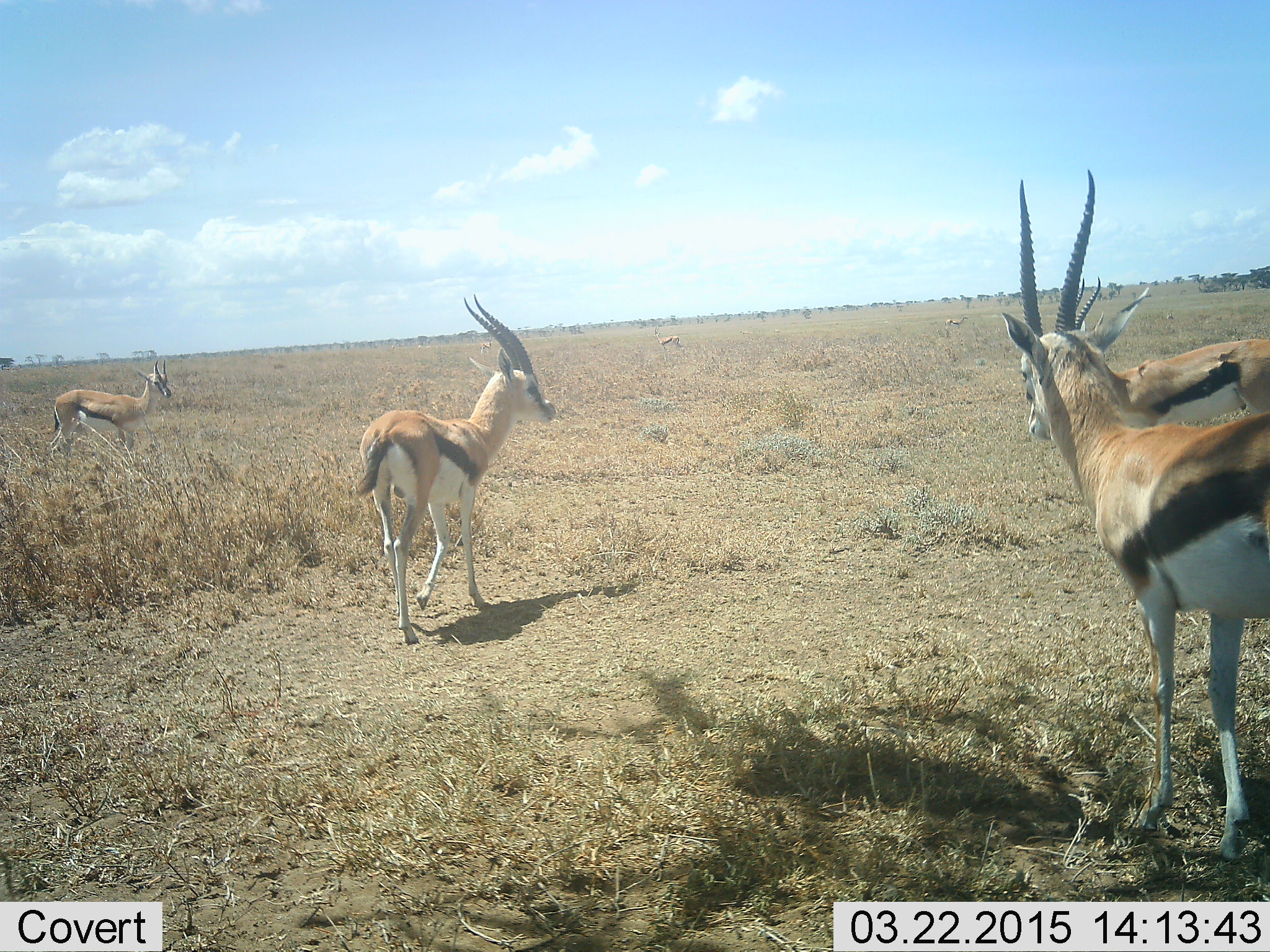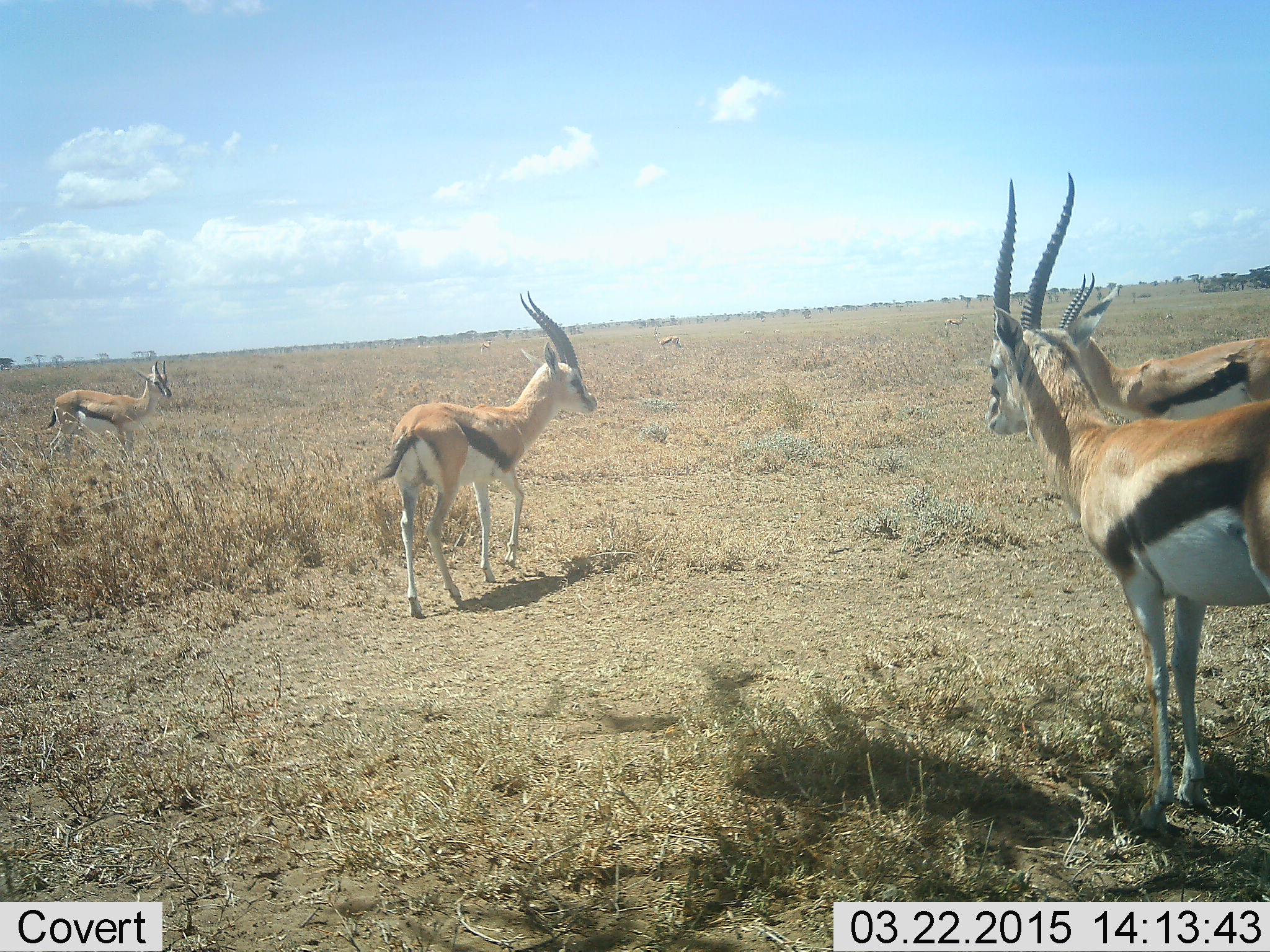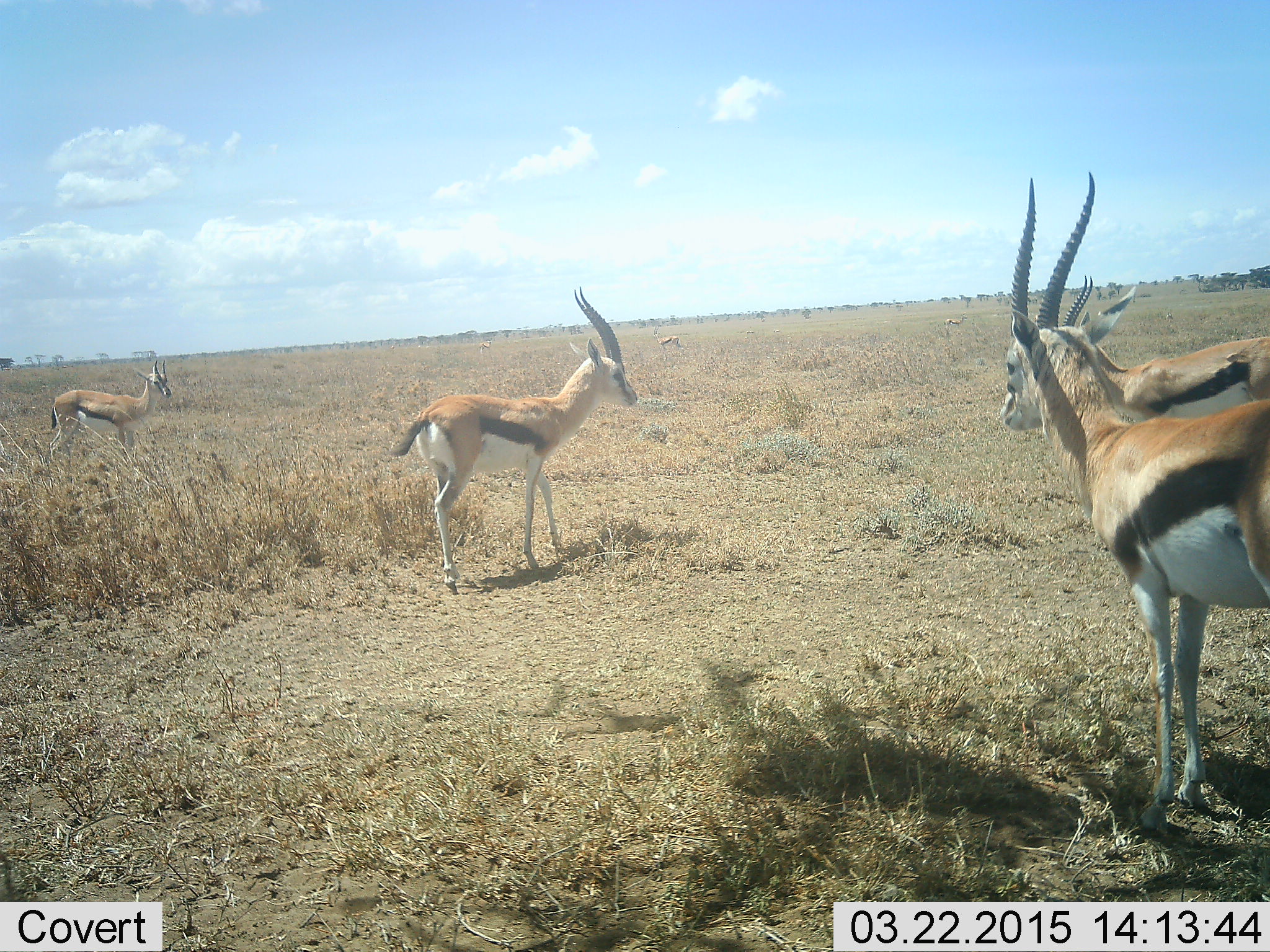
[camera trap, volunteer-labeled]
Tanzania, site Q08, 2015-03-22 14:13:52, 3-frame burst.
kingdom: Animalia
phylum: Chordata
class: Mammalia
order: Artiodactyla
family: Bovidae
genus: Eudorcas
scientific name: Eudorcas thomsonii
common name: thomson's gazelle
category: gazellethomsons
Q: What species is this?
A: Gazellethomsons (thomson's gazelle) (Eudorcas thomsonii).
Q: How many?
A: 4.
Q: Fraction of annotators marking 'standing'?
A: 100%.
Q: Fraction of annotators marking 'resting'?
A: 0%.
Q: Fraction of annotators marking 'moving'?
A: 70%.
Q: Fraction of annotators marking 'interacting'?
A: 10%.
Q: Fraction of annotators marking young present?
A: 10%.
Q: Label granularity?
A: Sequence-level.